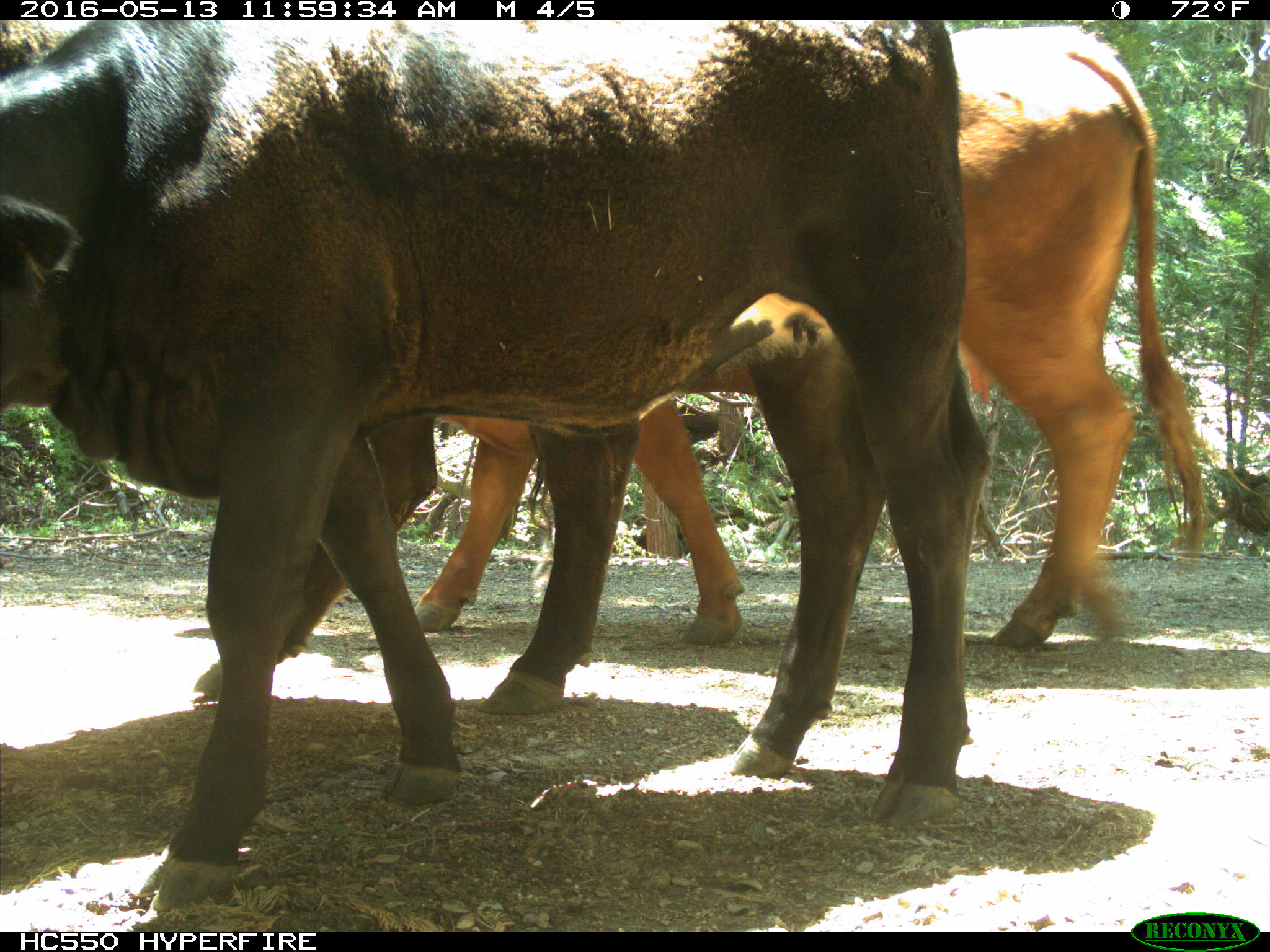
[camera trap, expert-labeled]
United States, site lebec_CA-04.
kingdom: Animalia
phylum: Chordata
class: Mammalia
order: Artiodactyla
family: Bovidae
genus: Bos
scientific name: Bos taurus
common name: domestic cow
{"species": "Bos taurus (domestic cow)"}